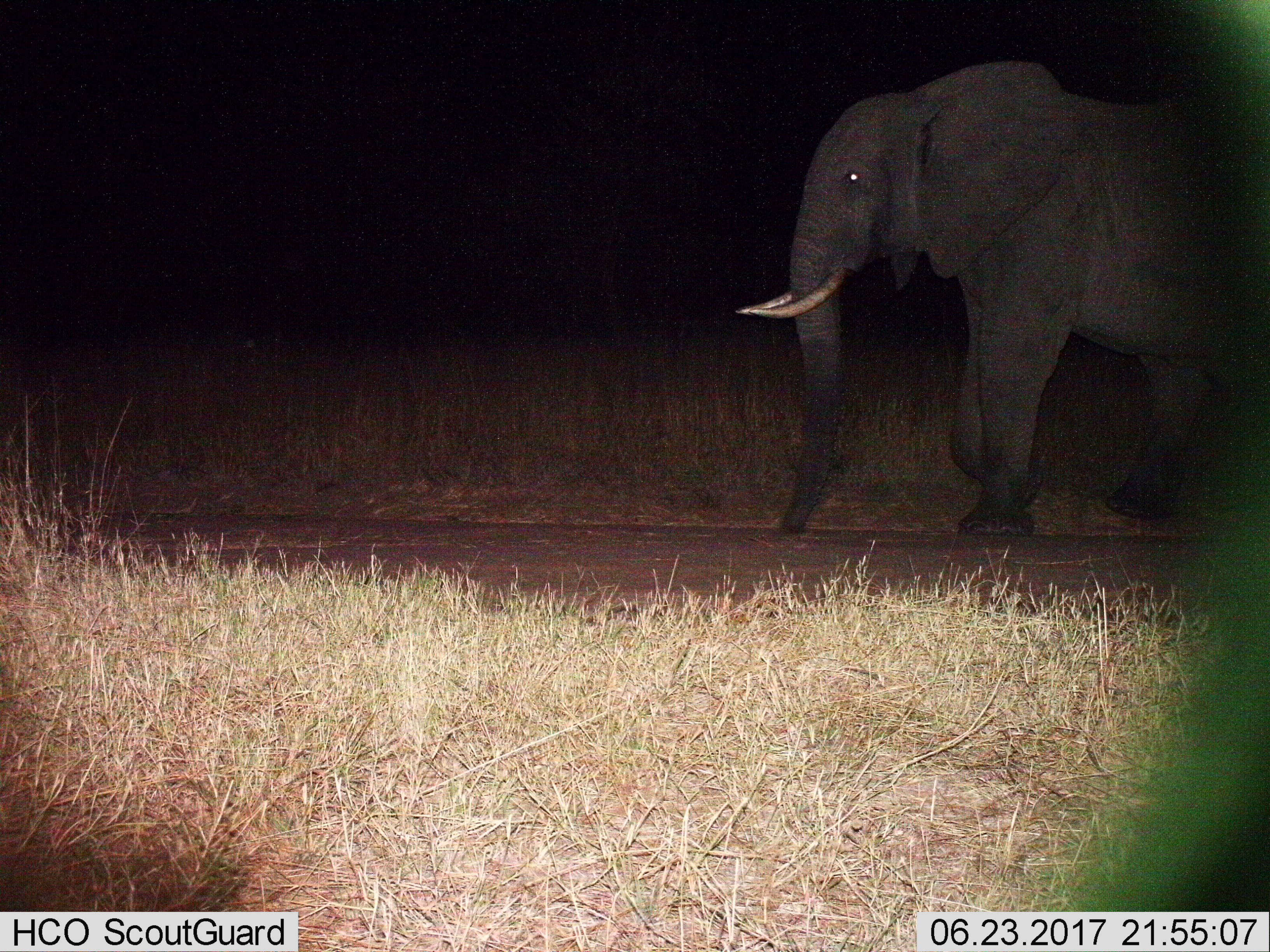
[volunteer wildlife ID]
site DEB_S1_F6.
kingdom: Animalia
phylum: Chordata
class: Mammalia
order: Proboscidea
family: Elephantidae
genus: Loxodonta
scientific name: Loxodonta africana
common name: african bush elephant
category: elephant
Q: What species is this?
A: Elephant (african bush elephant) (Loxodonta africana).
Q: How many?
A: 1.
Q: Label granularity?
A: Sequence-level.